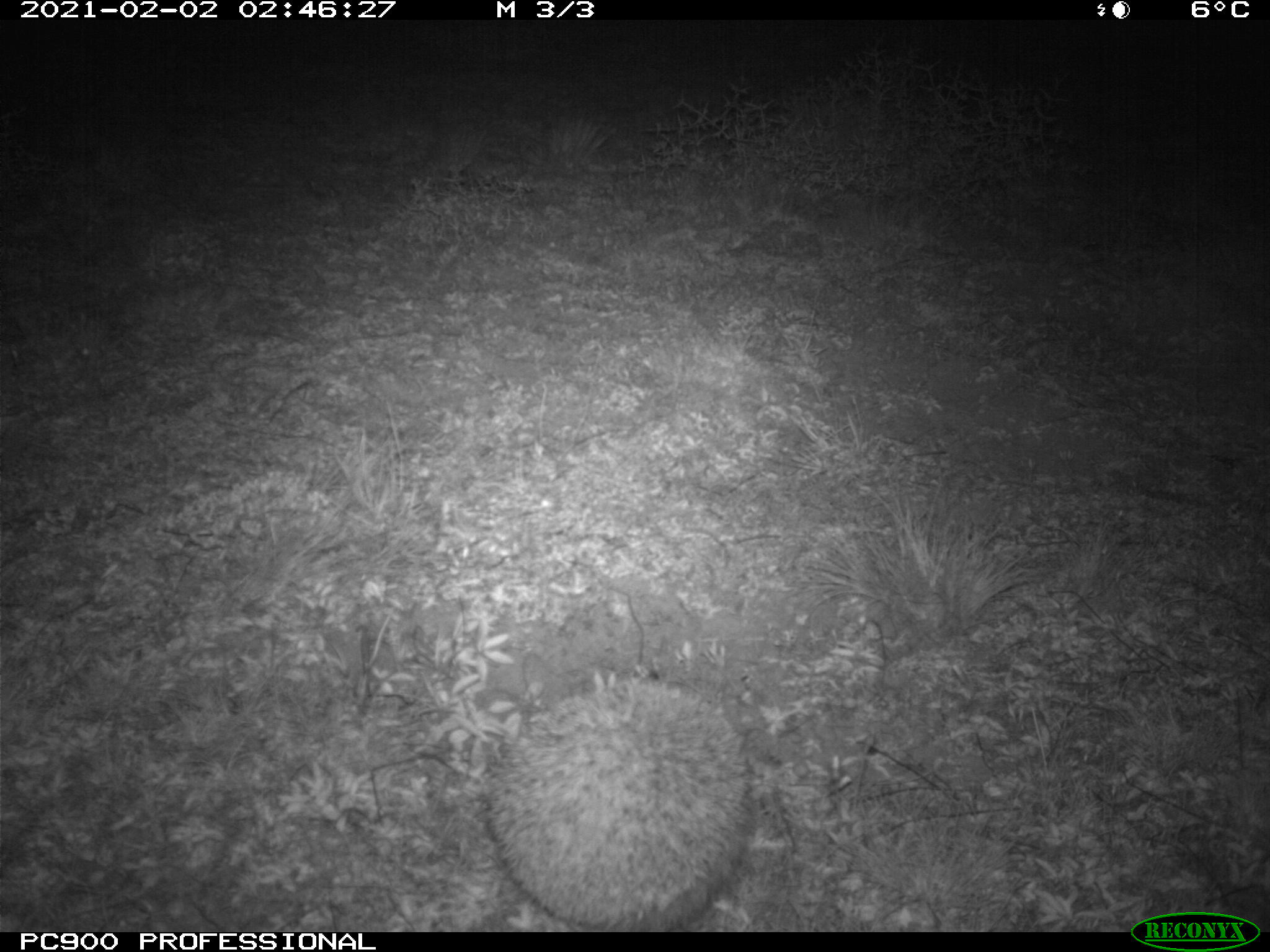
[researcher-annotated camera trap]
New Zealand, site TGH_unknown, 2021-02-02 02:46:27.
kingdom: Animalia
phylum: Chordata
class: Mammalia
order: Eulipotyphla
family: Erinaceidae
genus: Erinaceus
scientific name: Erinaceus europaeus europaeus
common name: european hedgehog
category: hedgehog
Hedgehog (european hedgehog) (Erinaceus europaeus europaeus).